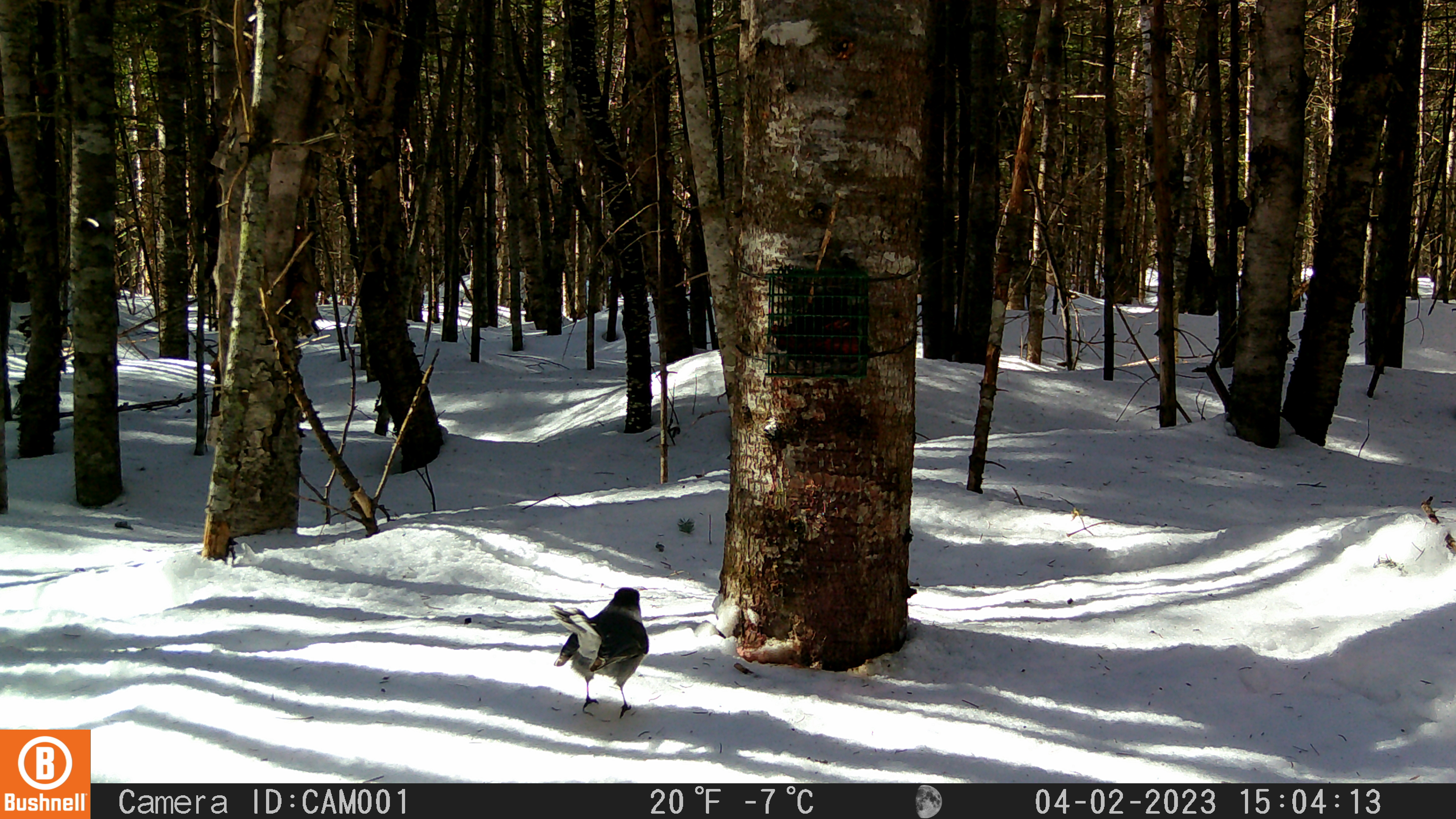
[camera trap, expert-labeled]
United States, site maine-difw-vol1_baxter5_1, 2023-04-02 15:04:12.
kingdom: Animalia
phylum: Chordata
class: Aves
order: Passeriformes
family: Corvidae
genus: Perisoreus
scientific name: Perisoreus canadensis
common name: canada jay